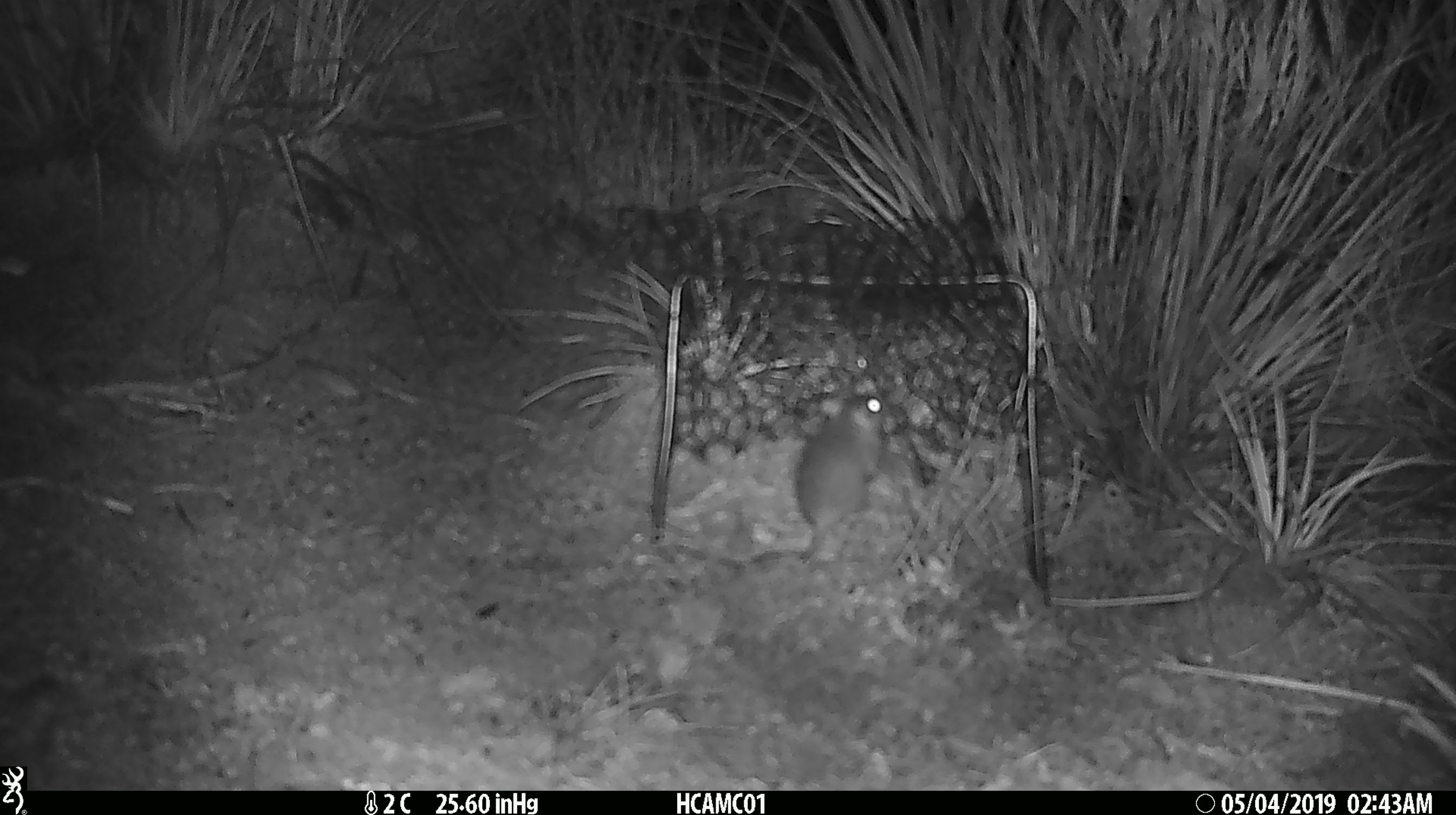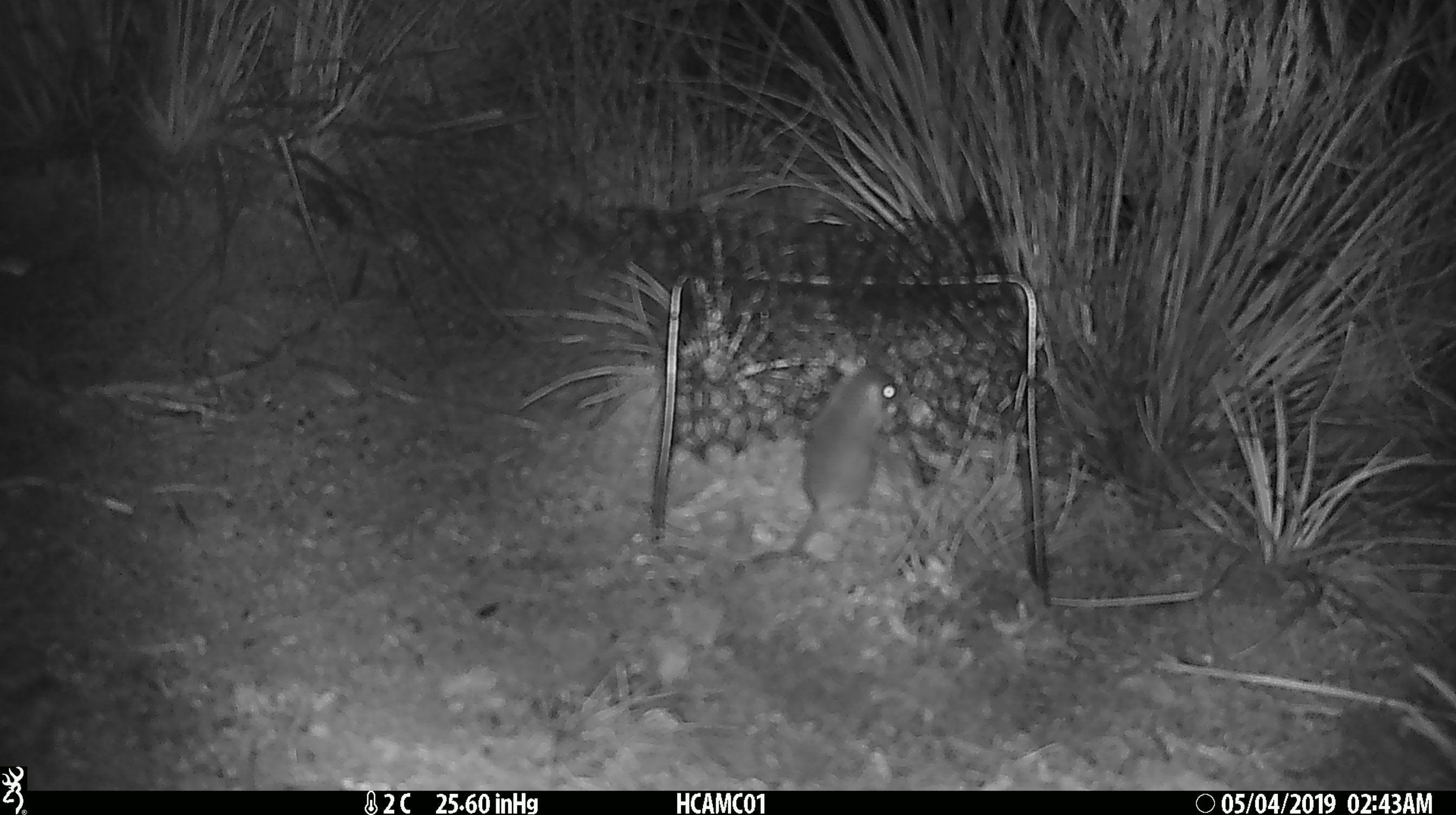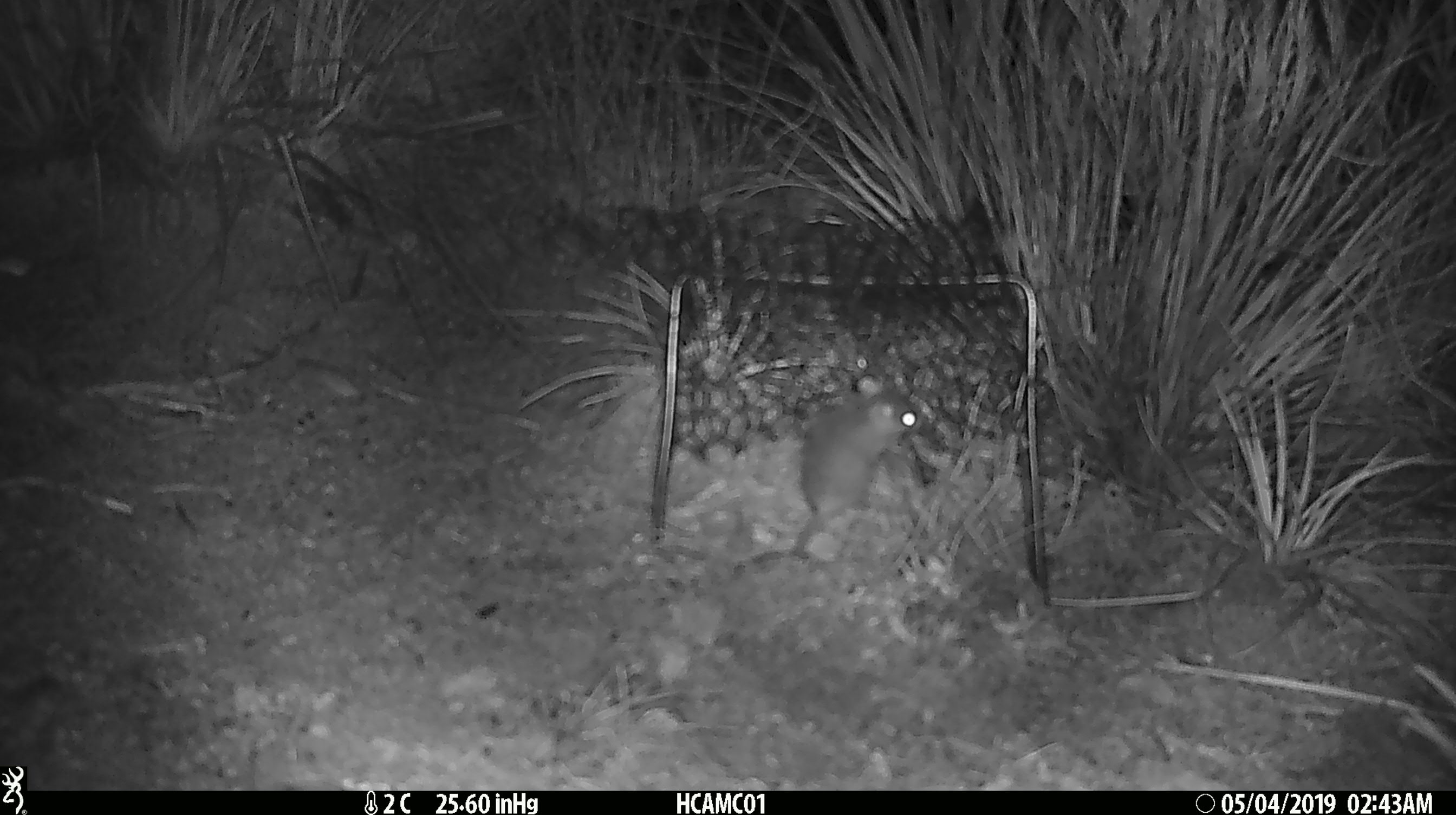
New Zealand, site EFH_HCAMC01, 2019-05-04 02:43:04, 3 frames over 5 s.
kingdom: Animalia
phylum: Chordata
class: Mammalia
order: Rodentia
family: Muridae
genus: Mus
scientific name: Mus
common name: mouse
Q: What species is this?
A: Mouse (Mus).